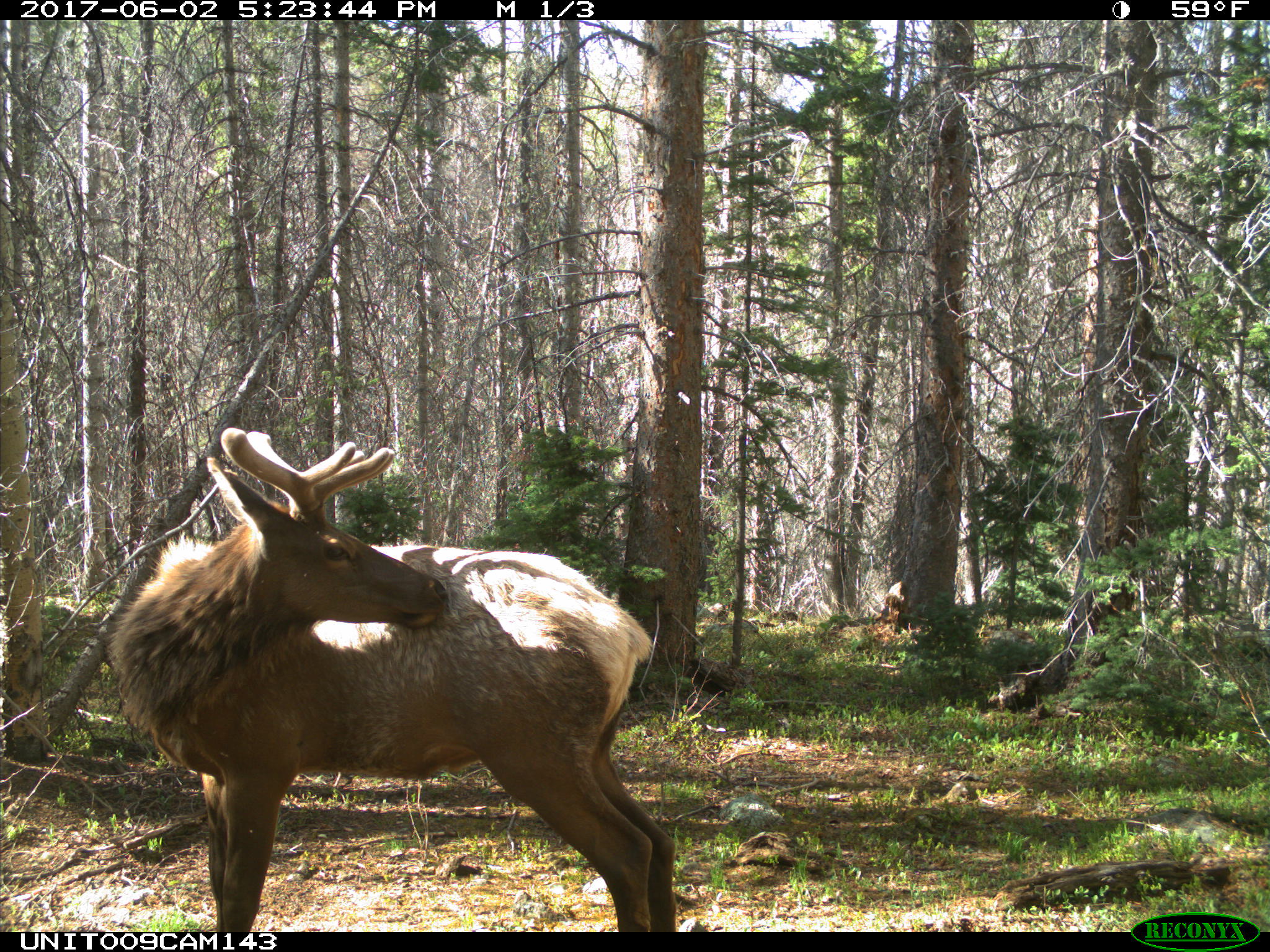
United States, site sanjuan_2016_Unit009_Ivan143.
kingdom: Animalia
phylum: Chordata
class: Mammalia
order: Artiodactyla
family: Cervidae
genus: Cervus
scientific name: Cervus elaphus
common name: red deer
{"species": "Cervus elaphus (red deer)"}